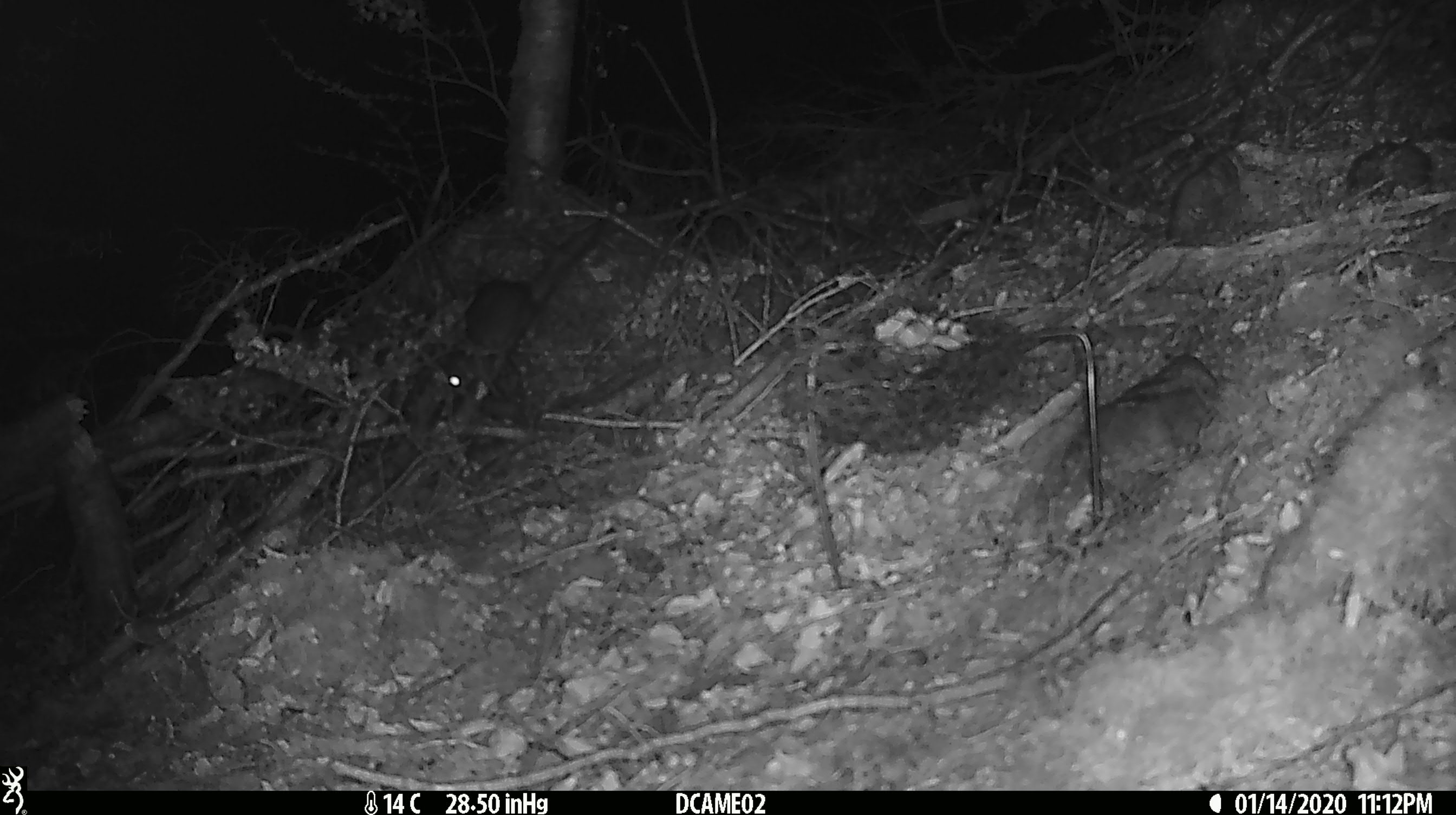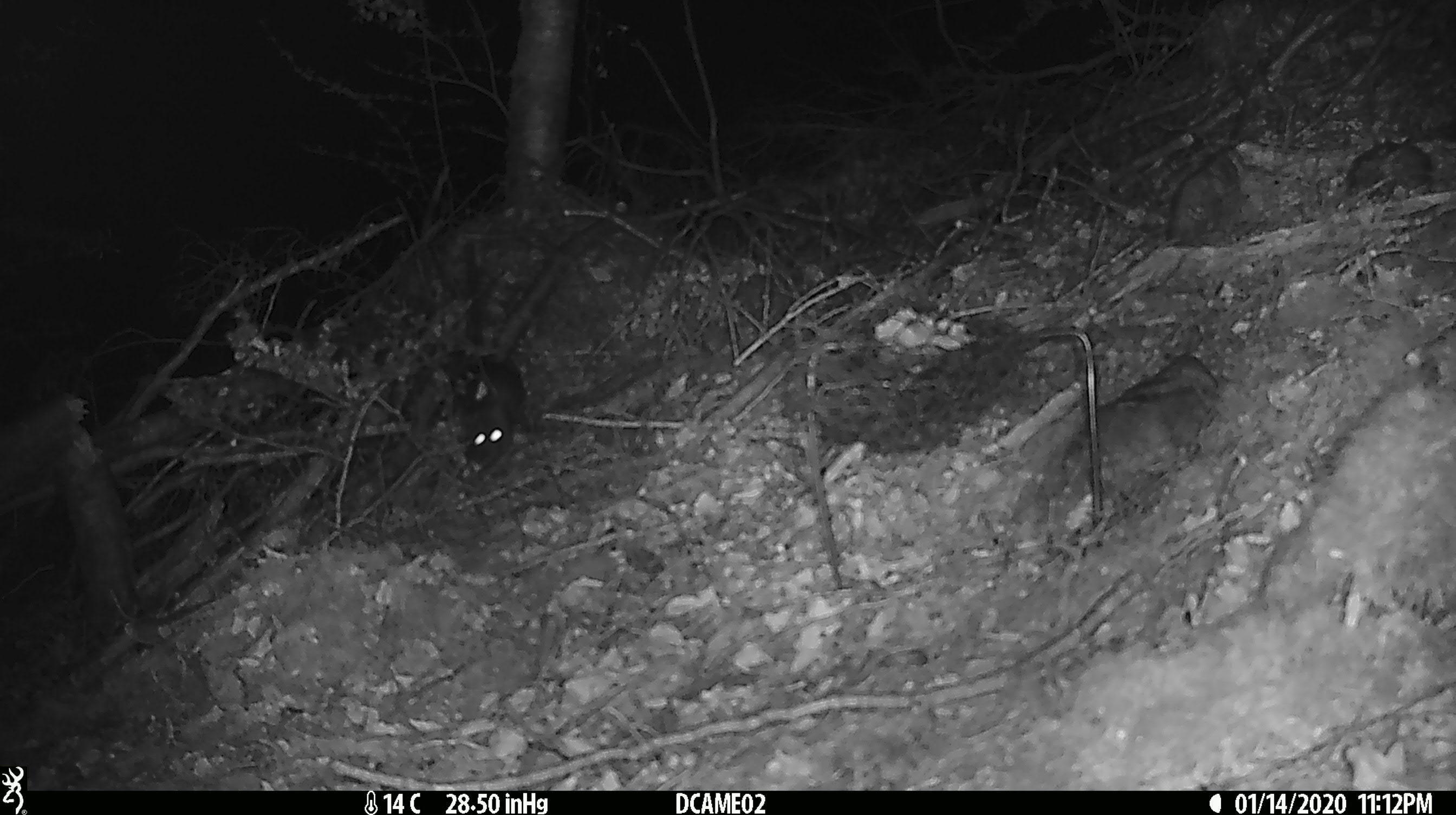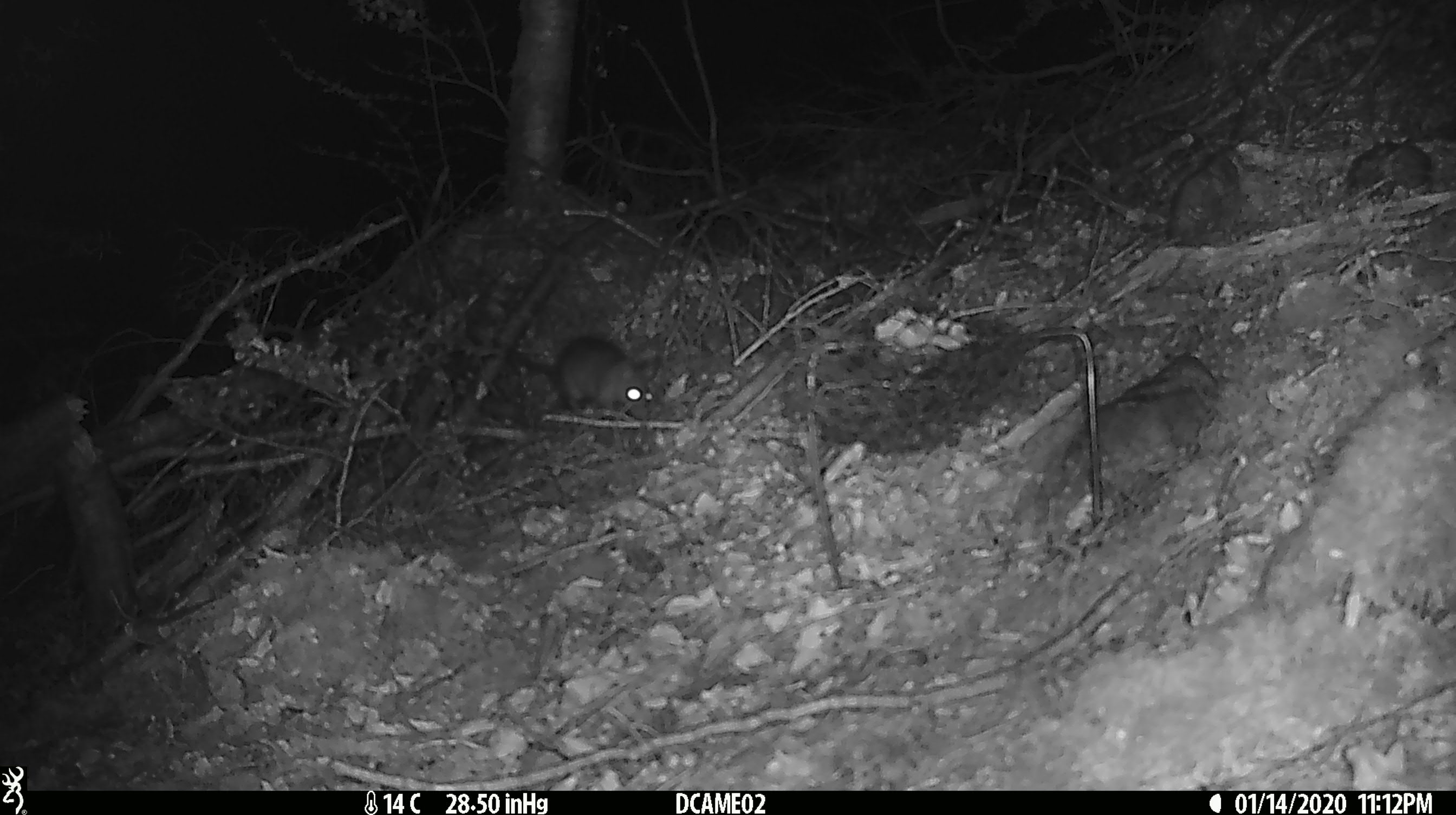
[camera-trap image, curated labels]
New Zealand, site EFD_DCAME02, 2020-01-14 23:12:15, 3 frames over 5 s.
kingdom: Animalia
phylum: Chordata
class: Mammalia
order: Rodentia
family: Muridae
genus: Rattus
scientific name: Rattus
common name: rat